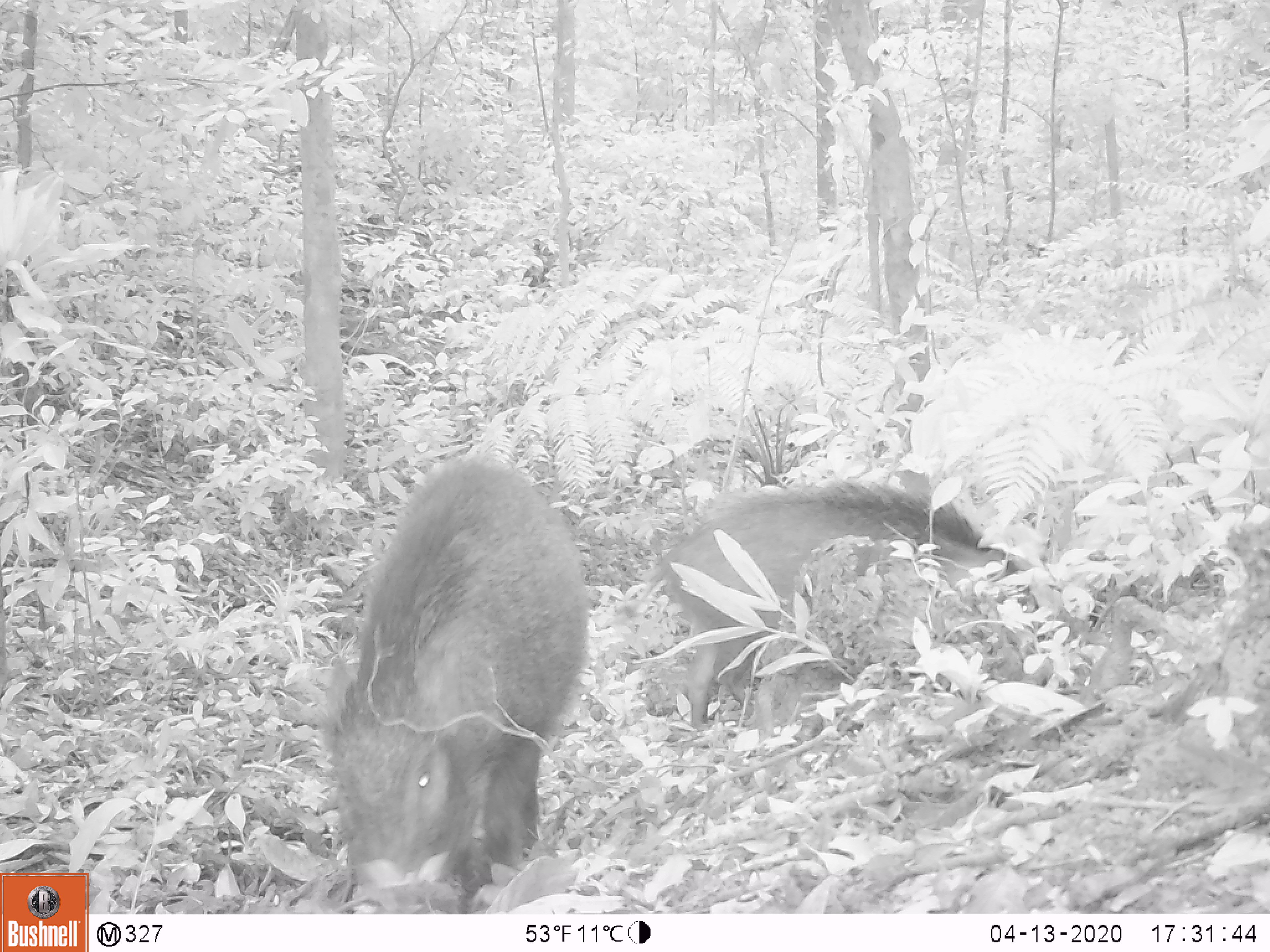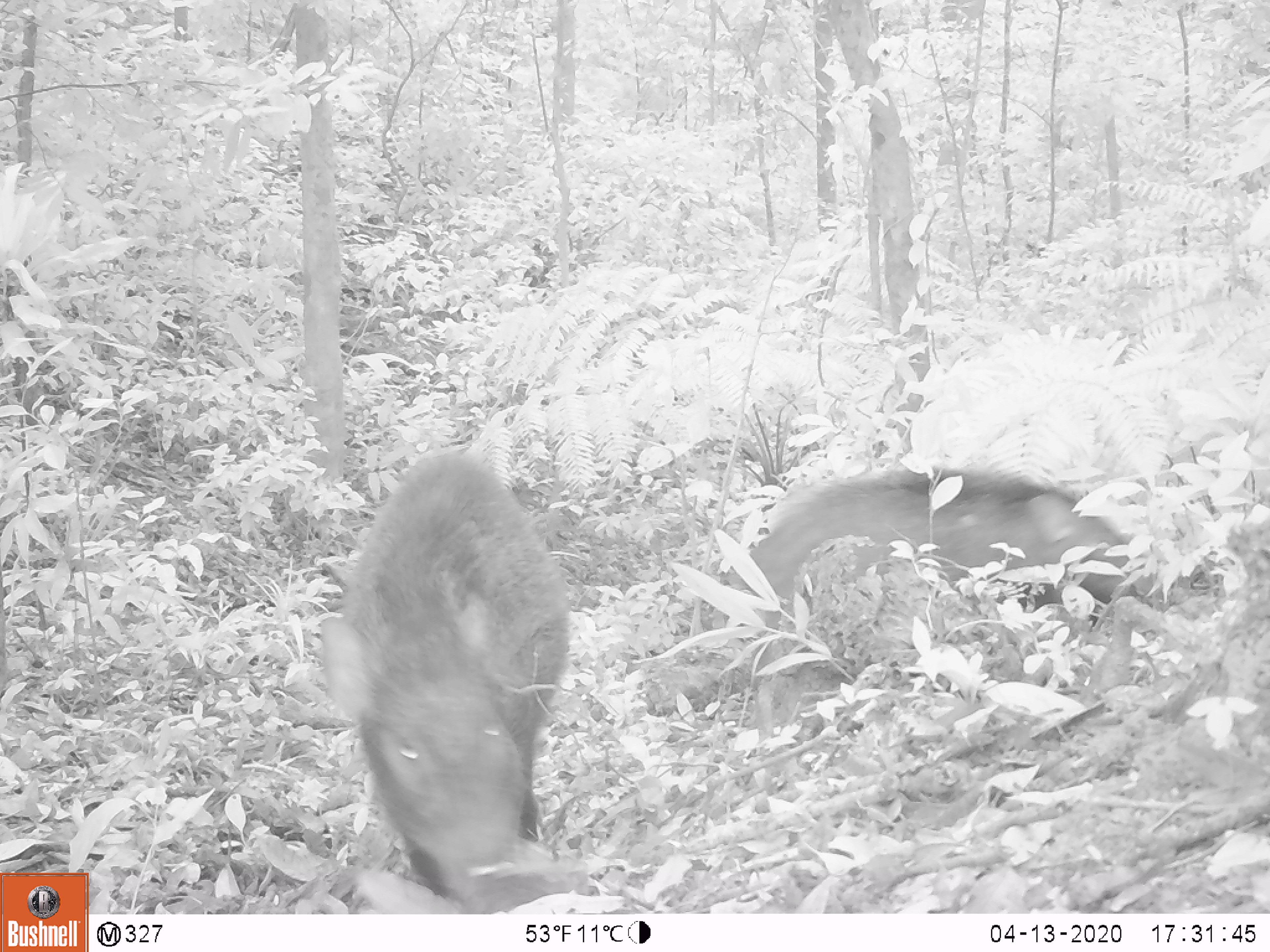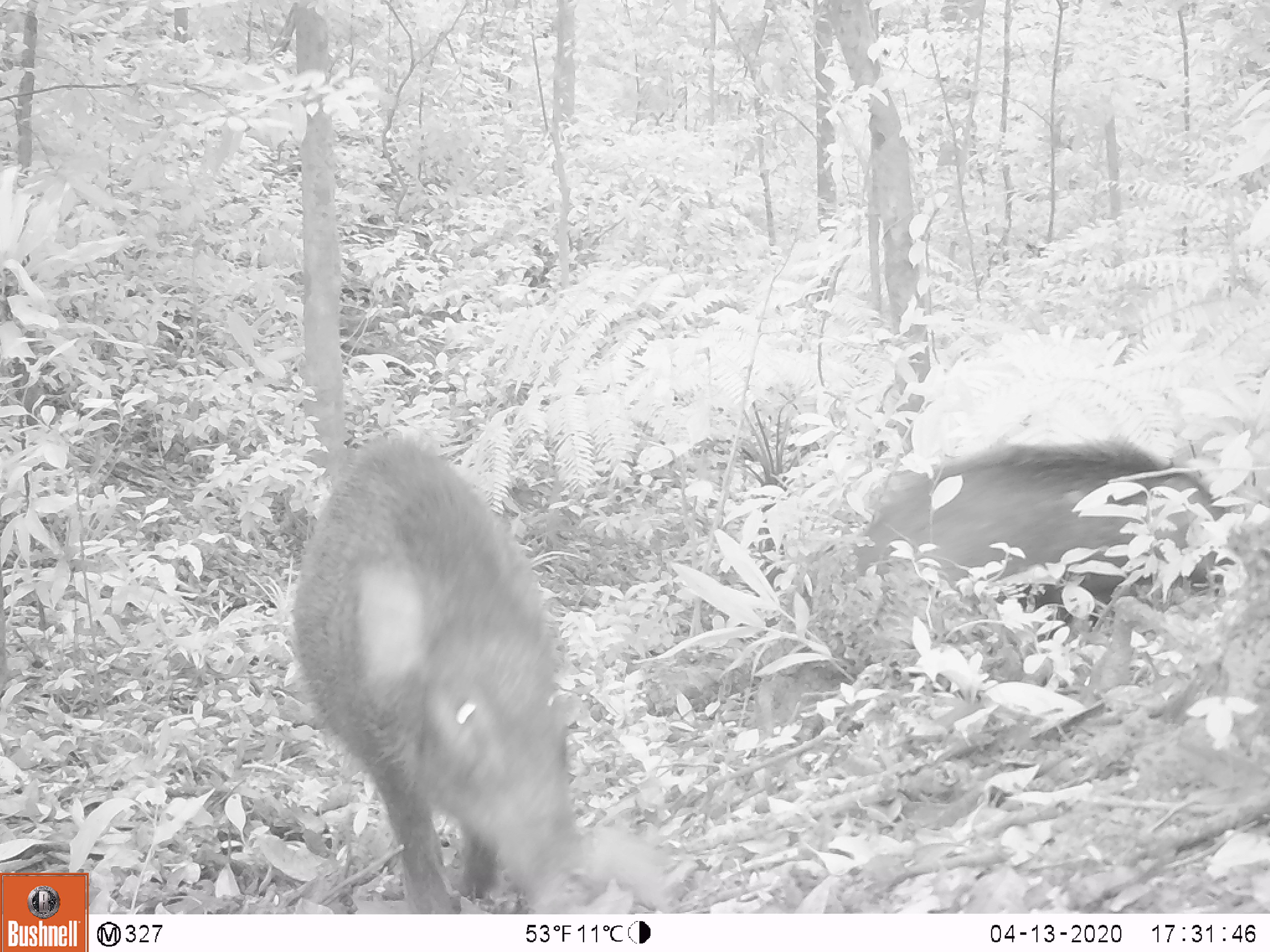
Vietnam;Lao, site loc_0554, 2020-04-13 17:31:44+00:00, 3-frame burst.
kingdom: Animalia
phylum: Chordata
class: Mammalia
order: Artiodactyla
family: Suidae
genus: Sus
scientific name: Sus scrofa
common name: eurasian wild pig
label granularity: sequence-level